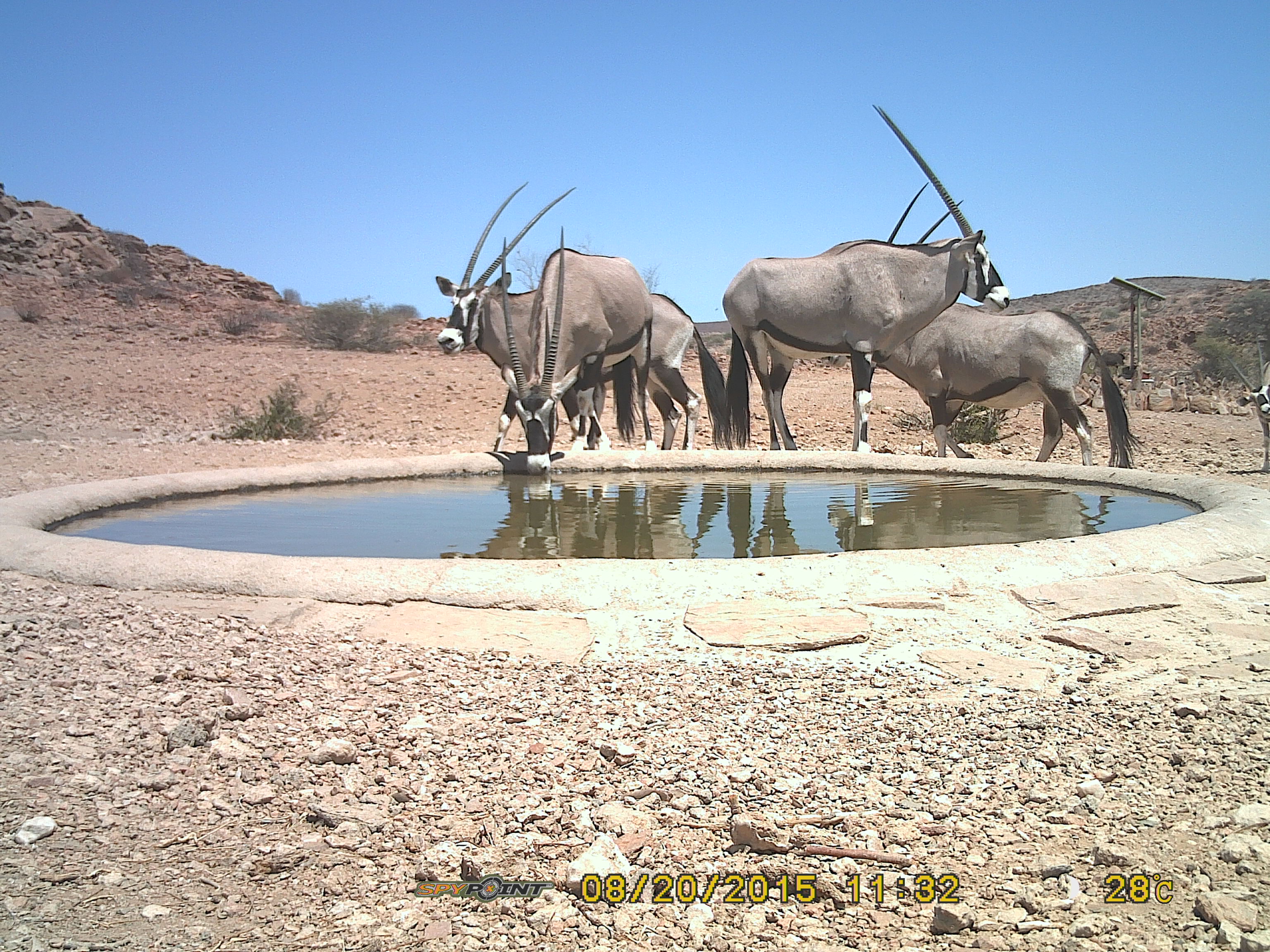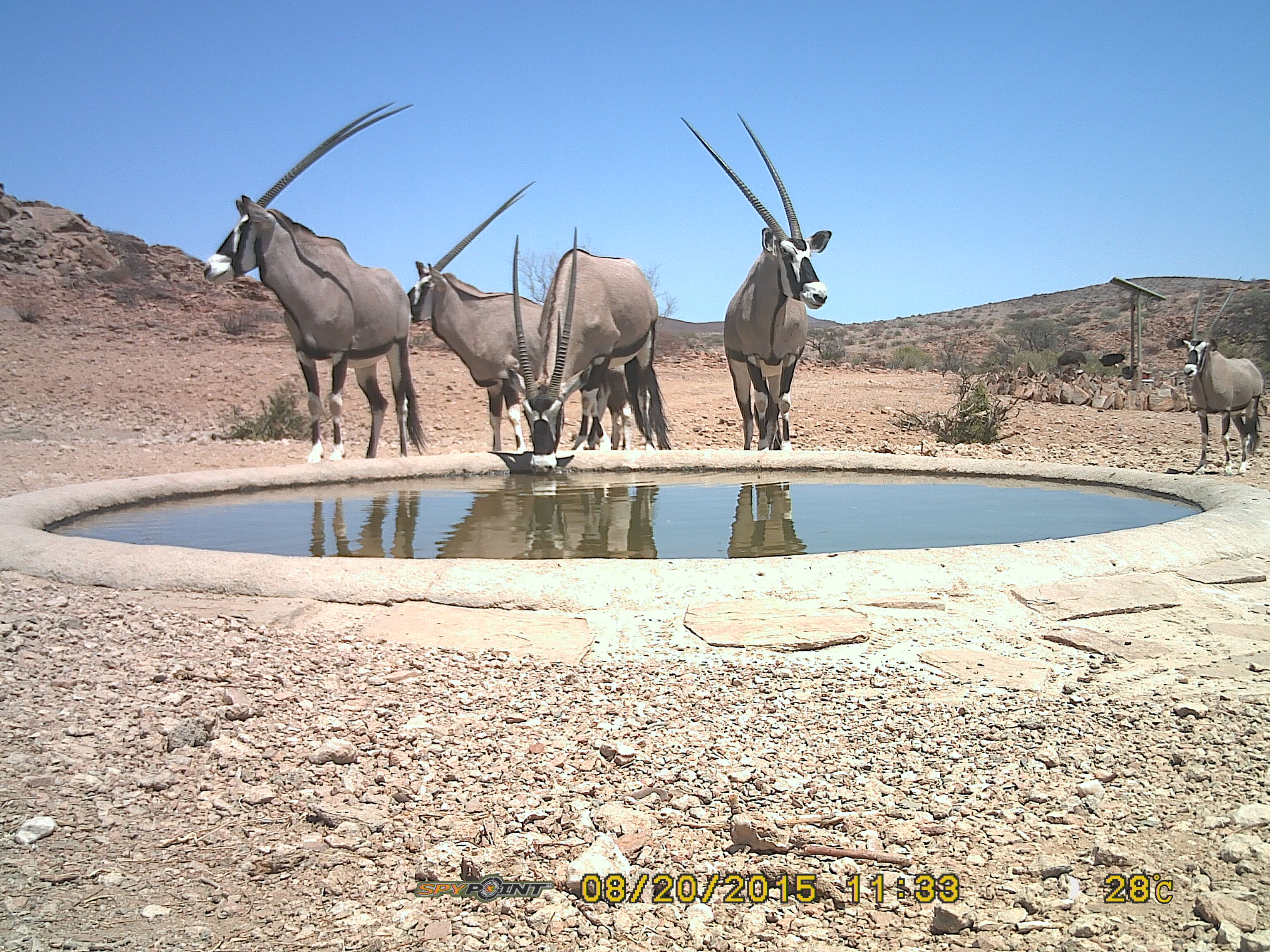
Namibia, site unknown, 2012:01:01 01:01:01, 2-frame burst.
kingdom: Animalia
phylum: Chordata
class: Mammalia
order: Artiodactyla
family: Bovidae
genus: Oryx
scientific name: Oryx gazella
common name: gemsbok